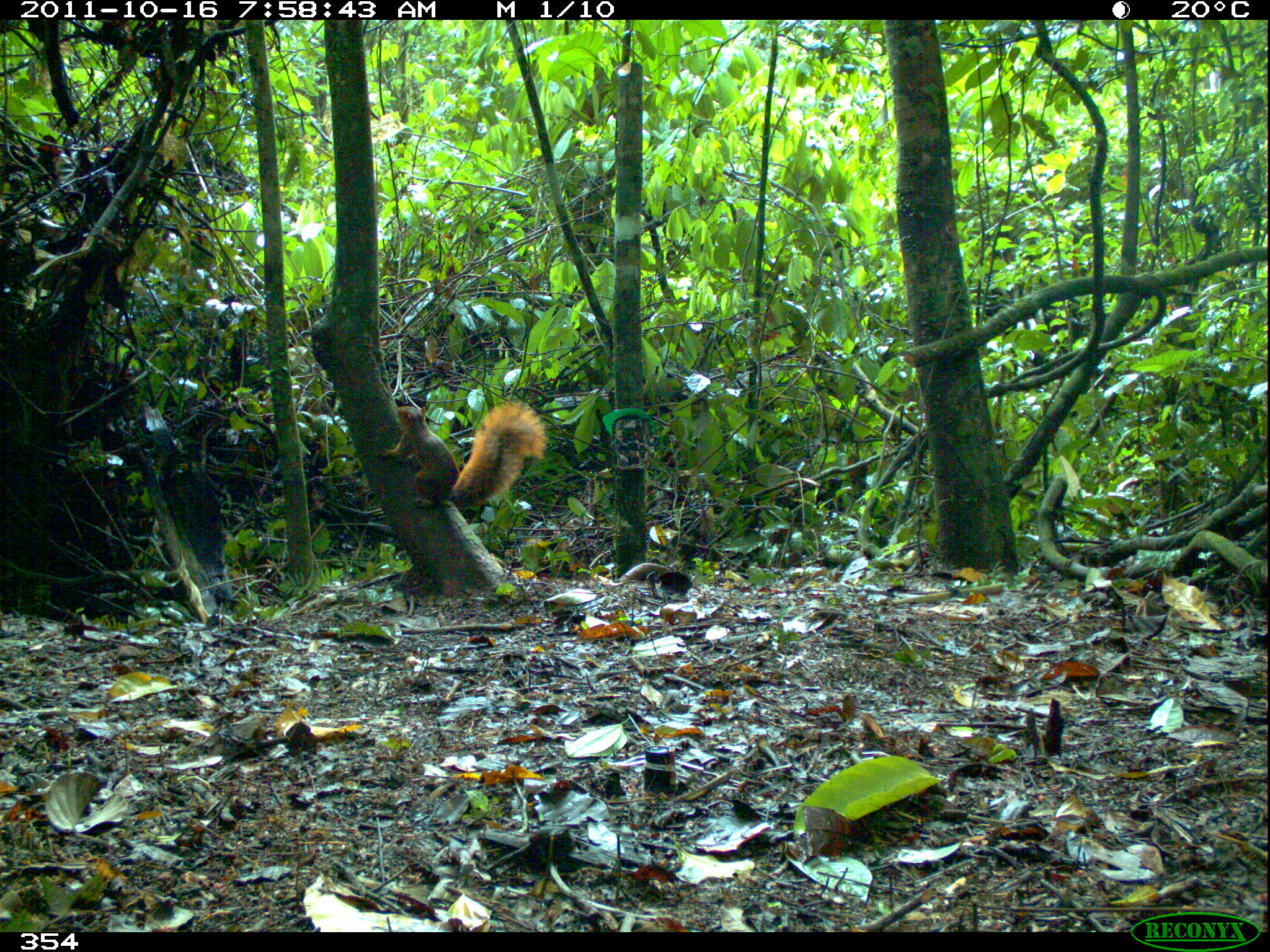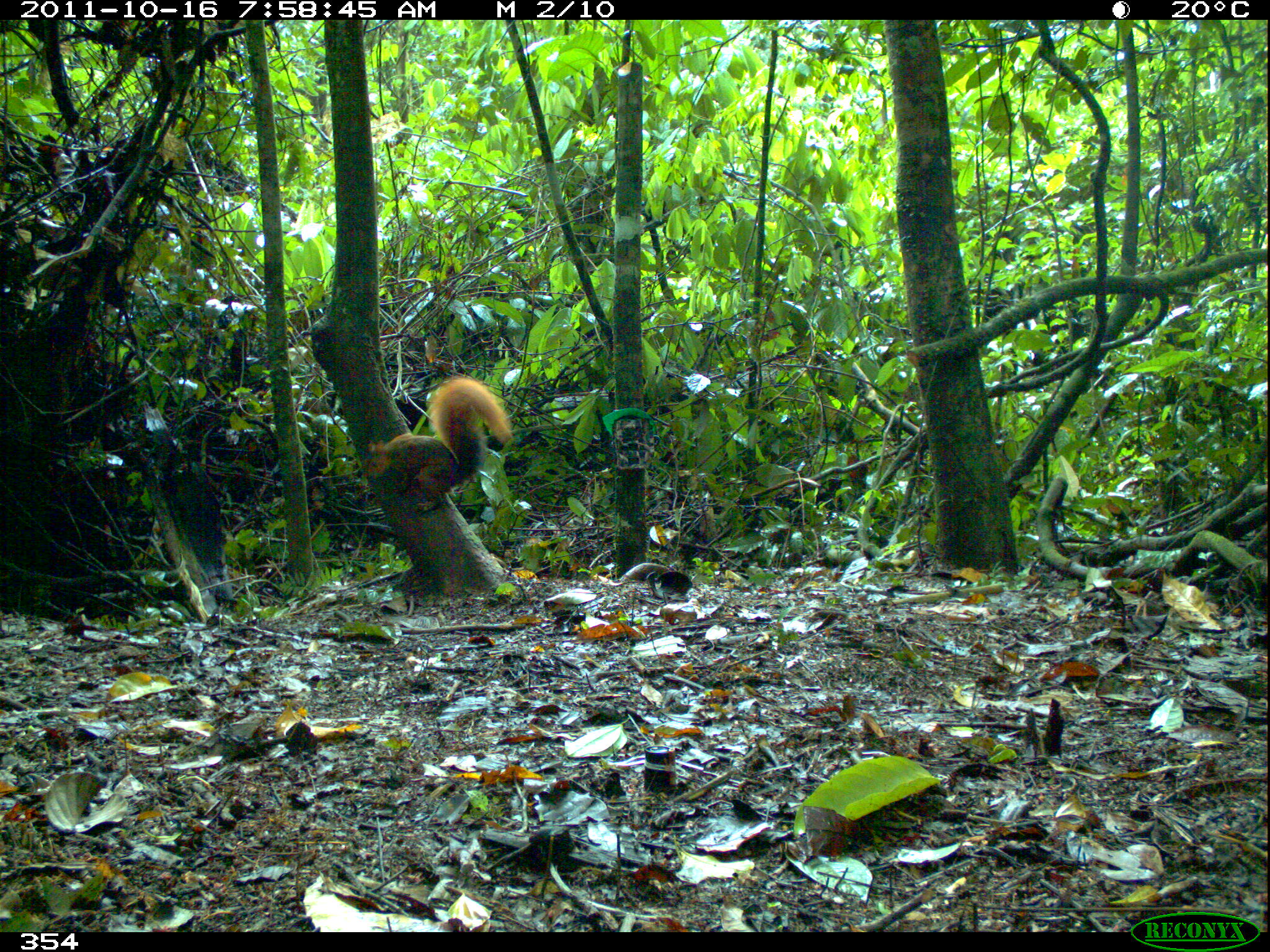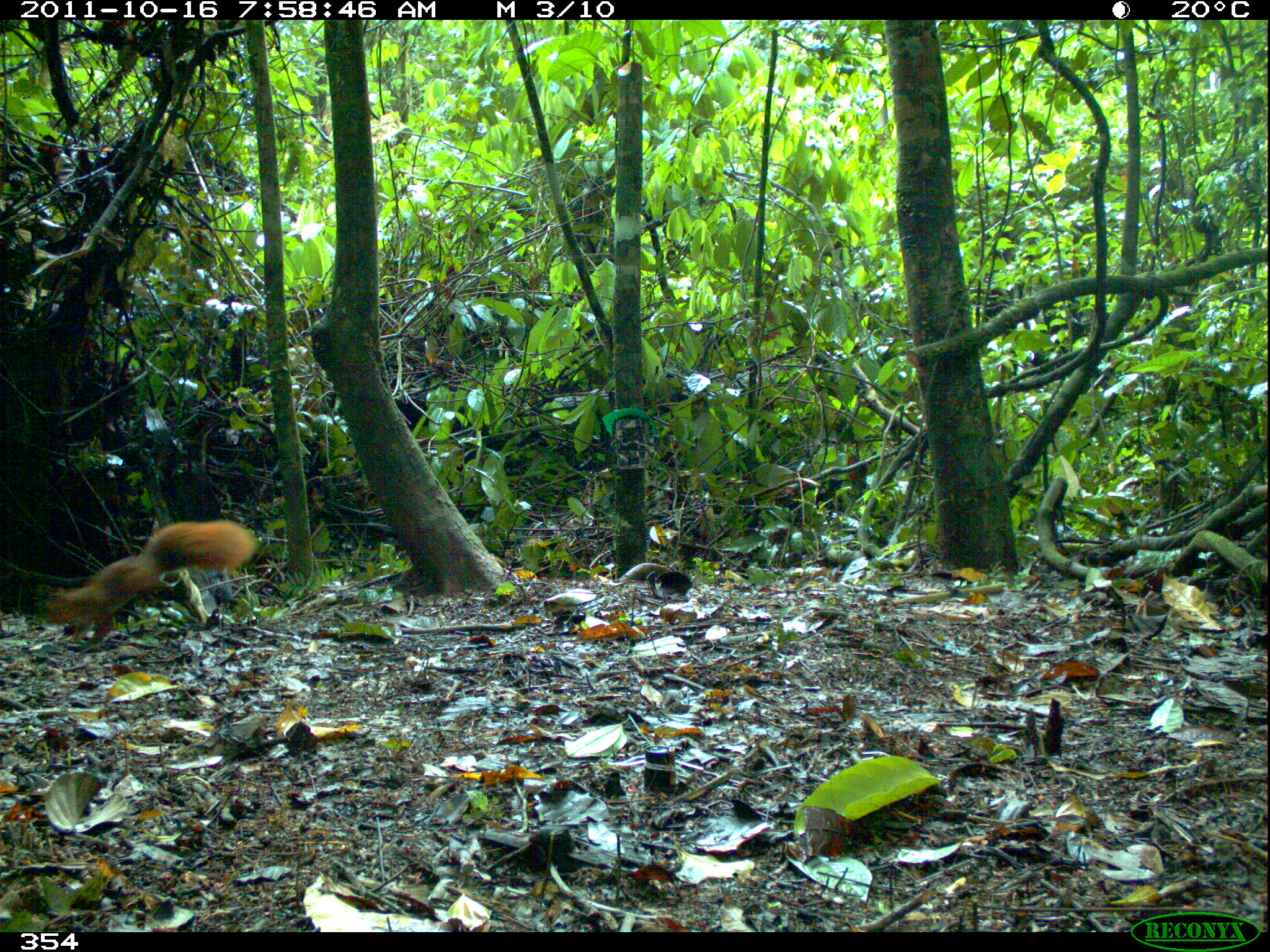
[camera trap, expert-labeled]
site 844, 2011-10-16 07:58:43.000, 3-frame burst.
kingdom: Animalia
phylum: Chordata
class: Mammalia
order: Rodentia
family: Sciuridae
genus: Sciurus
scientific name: Sciurus spadiceus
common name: southern amazon red squirrel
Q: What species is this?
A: Sciurus spadiceus (southern amazon red squirrel).